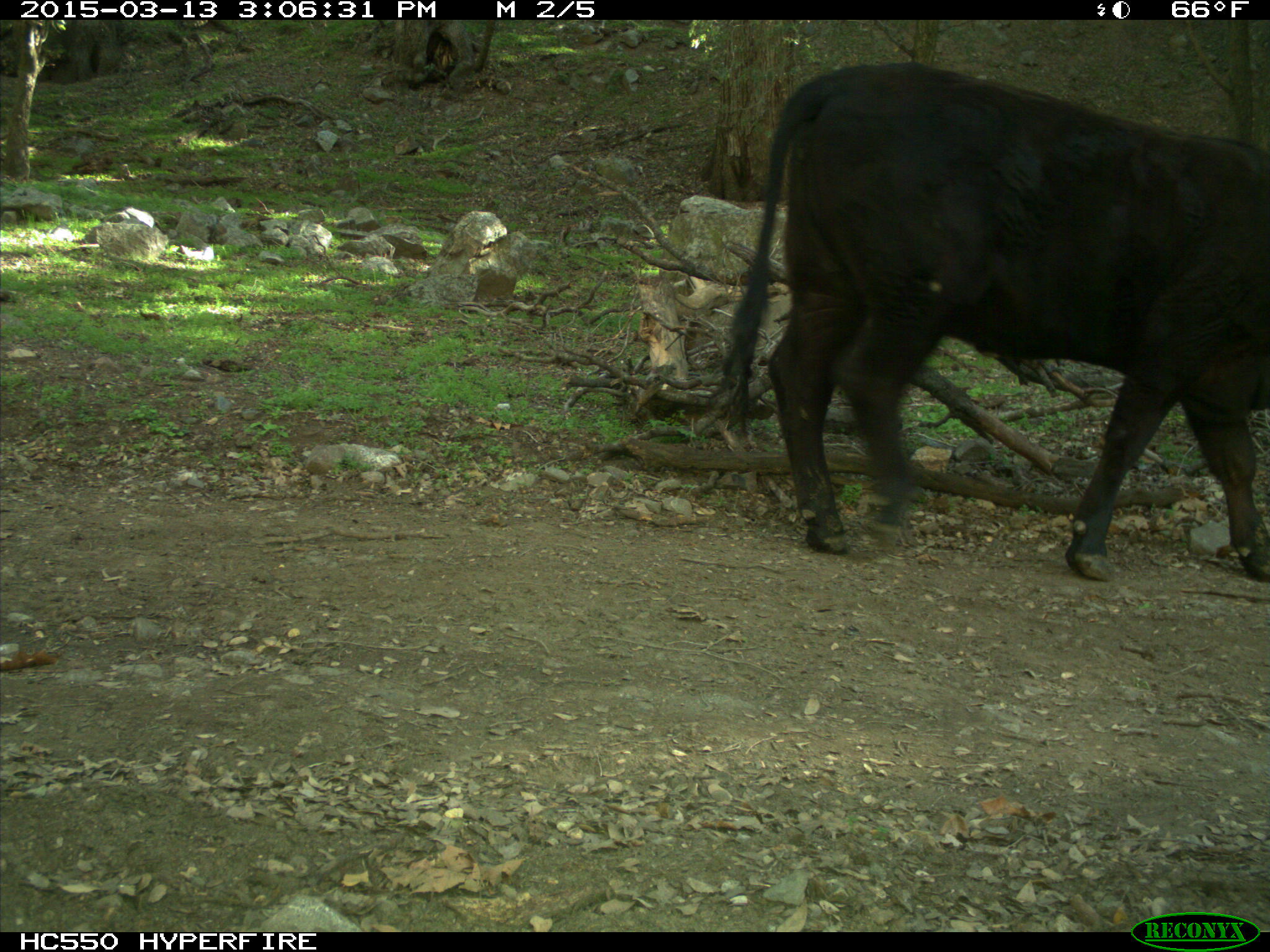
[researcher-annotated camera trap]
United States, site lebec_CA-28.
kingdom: Animalia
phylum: Chordata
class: Mammalia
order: Artiodactyla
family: Bovidae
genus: Bos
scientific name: Bos taurus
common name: domestic cow